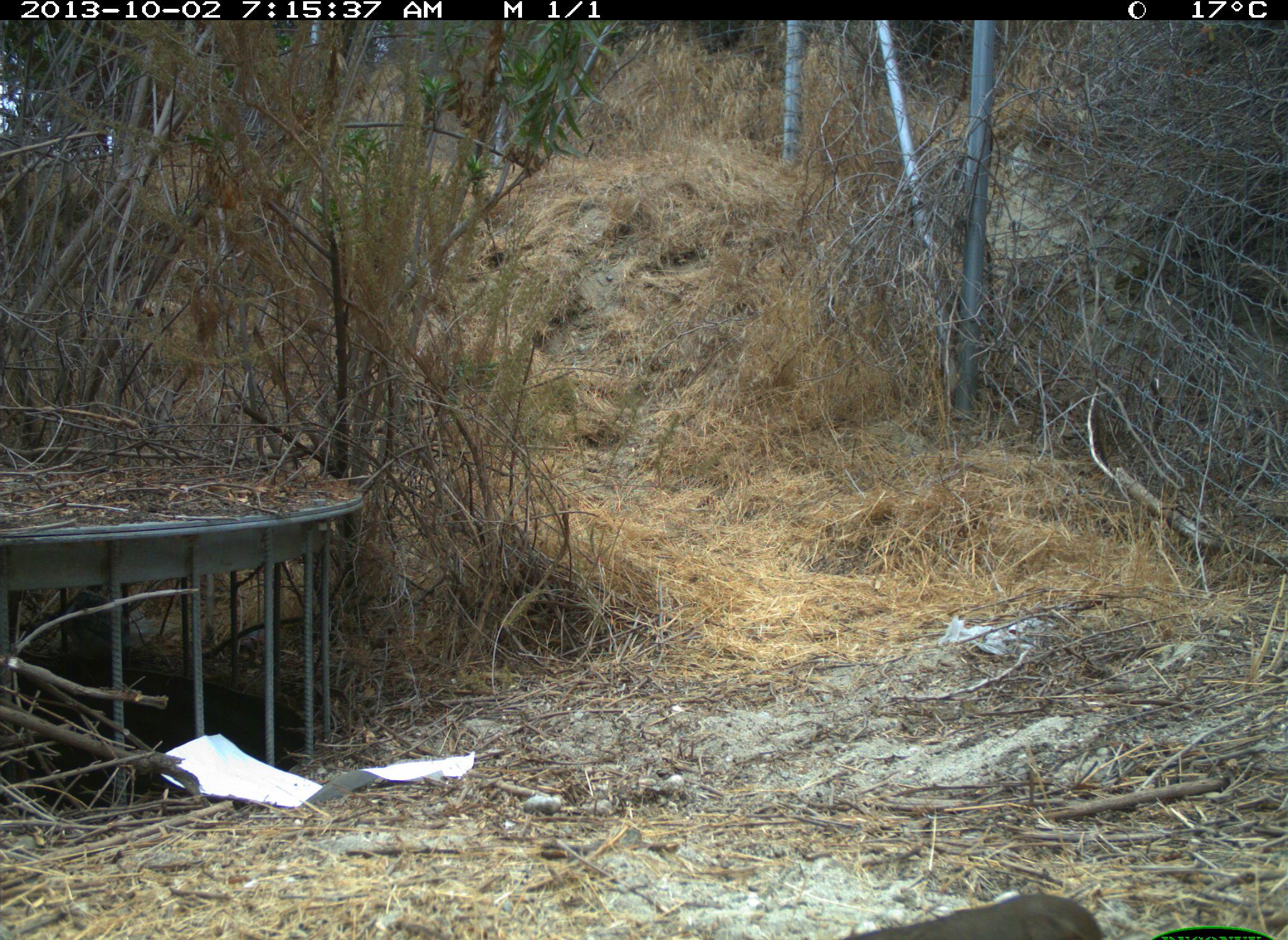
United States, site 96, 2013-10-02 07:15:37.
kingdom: Animalia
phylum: Chordata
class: Aves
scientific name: Aves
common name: bird